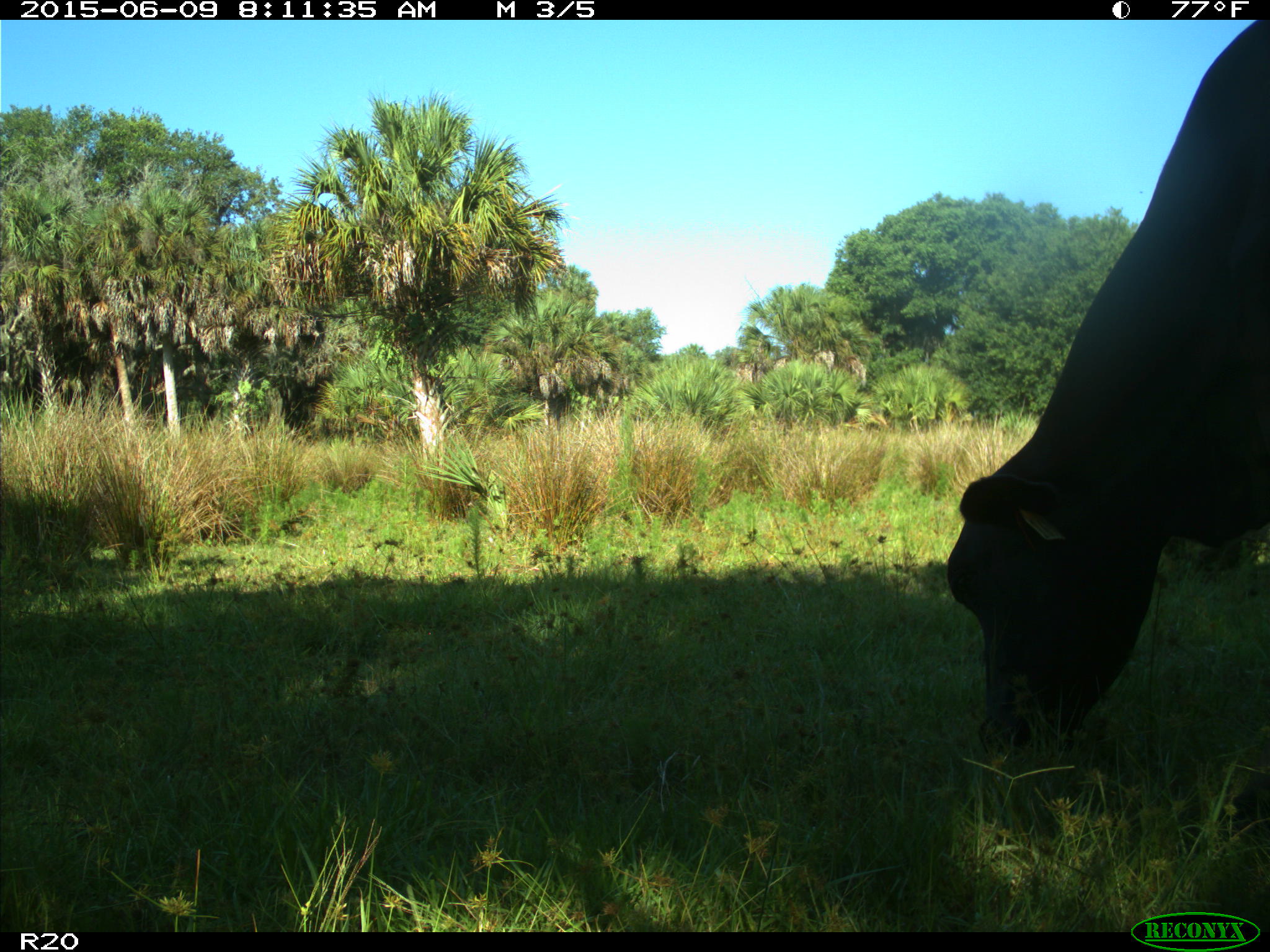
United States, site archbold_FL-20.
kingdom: Animalia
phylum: Chordata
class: Mammalia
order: Artiodactyla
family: Bovidae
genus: Bos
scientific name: Bos taurus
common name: domestic cow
Bos taurus (domestic cow).